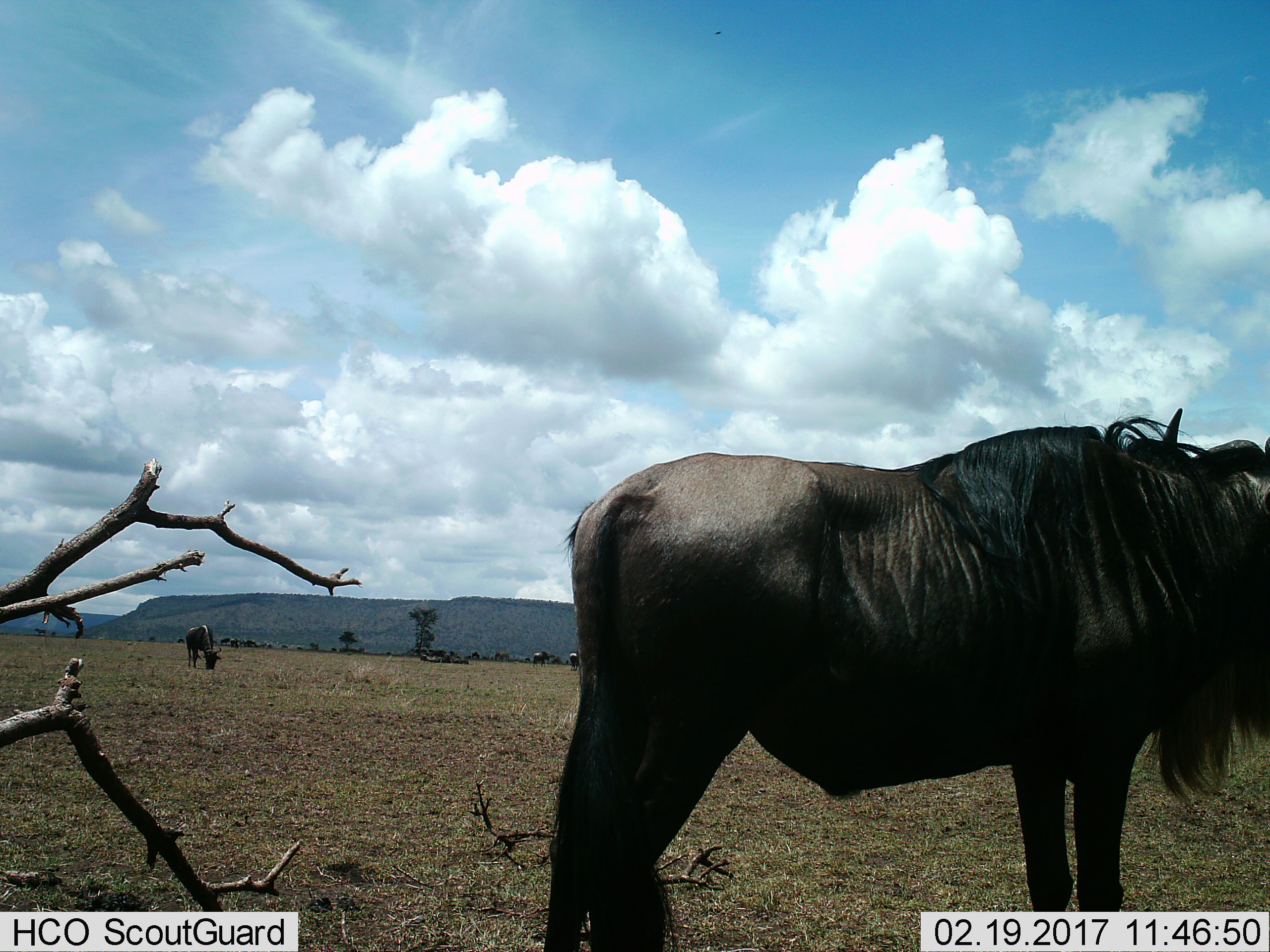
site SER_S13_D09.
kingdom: Animalia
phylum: Chordata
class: Mammalia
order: Artiodactyla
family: Bovidae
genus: Connochaetes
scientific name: Connochaetes taurinus taurinus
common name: blue wildebeest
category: wildebeestblue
Wildebeestblue (blue wildebeest) (Connochaetes taurinus taurinus), count 2. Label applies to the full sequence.